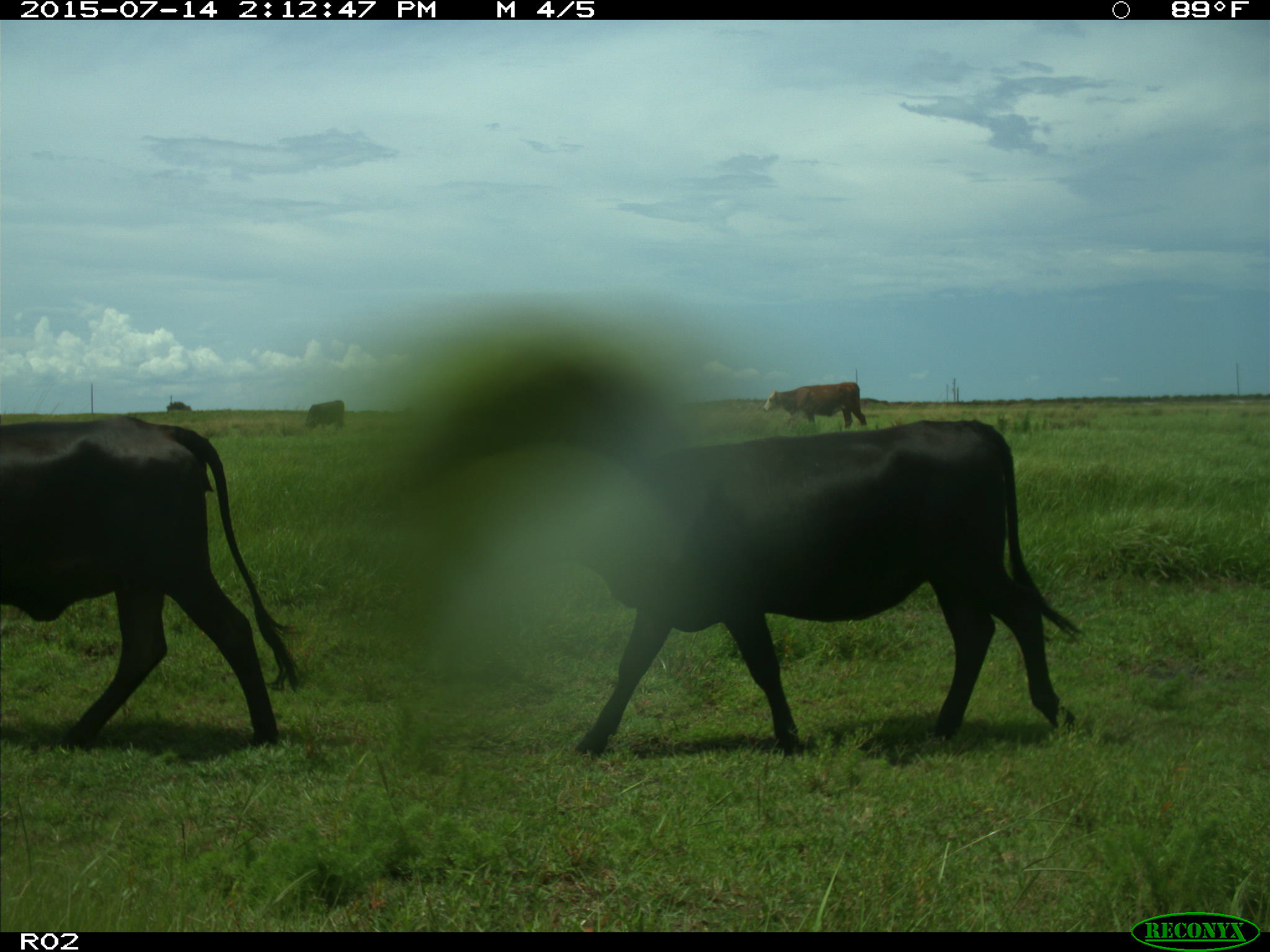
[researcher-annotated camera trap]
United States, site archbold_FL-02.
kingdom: Animalia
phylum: Chordata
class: Mammalia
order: Artiodactyla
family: Bovidae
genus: Bos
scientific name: Bos taurus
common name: domestic cow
Bos taurus (domestic cow).